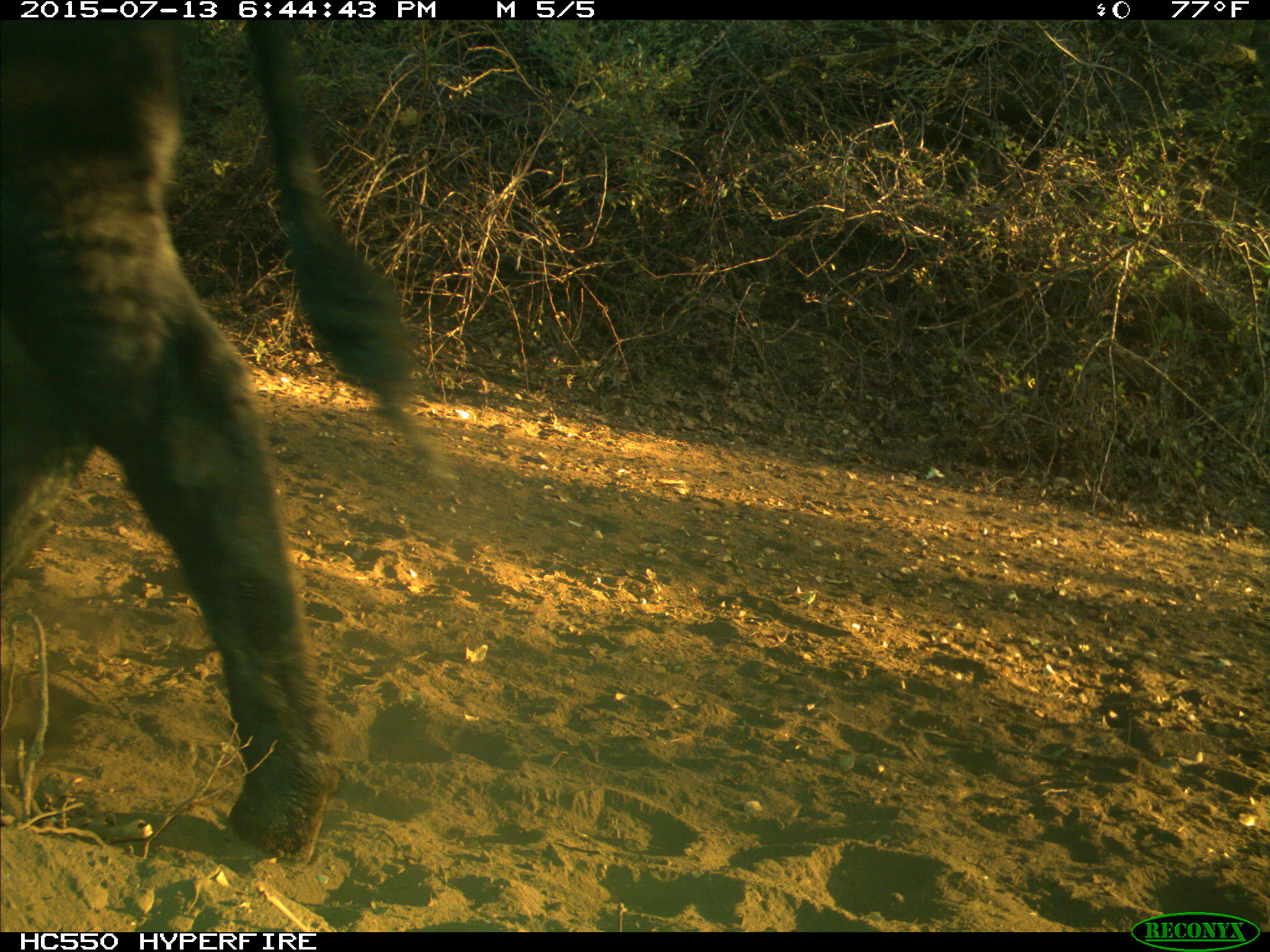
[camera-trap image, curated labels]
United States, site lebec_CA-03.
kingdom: Animalia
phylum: Chordata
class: Mammalia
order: Artiodactyla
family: Bovidae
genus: Bos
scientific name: Bos taurus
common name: domestic cow